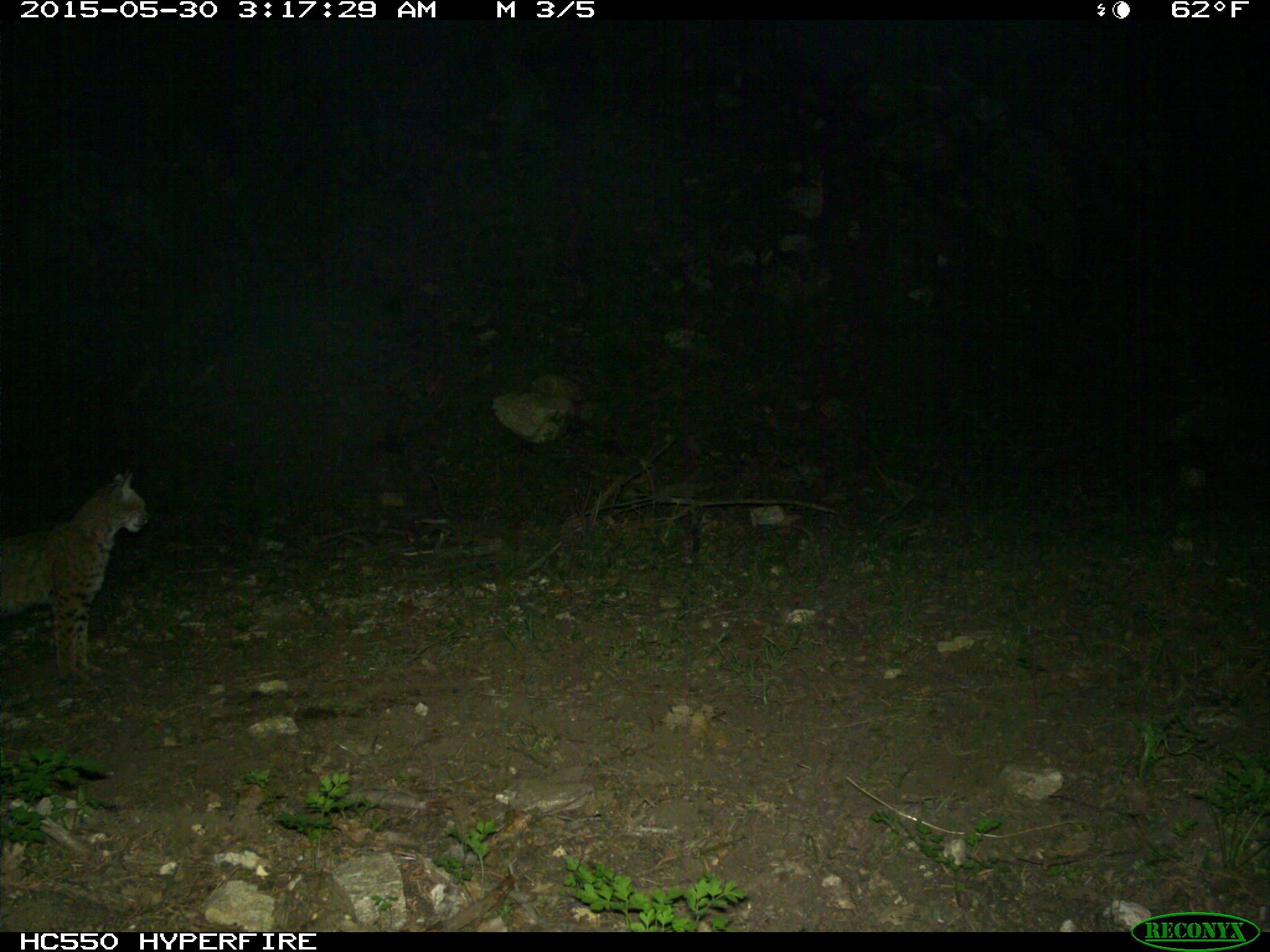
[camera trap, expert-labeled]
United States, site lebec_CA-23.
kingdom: Animalia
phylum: Chordata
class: Mammalia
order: Carnivora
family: Felidae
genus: Lynx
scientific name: Lynx rufus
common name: bobcat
Lynx rufus (bobcat).